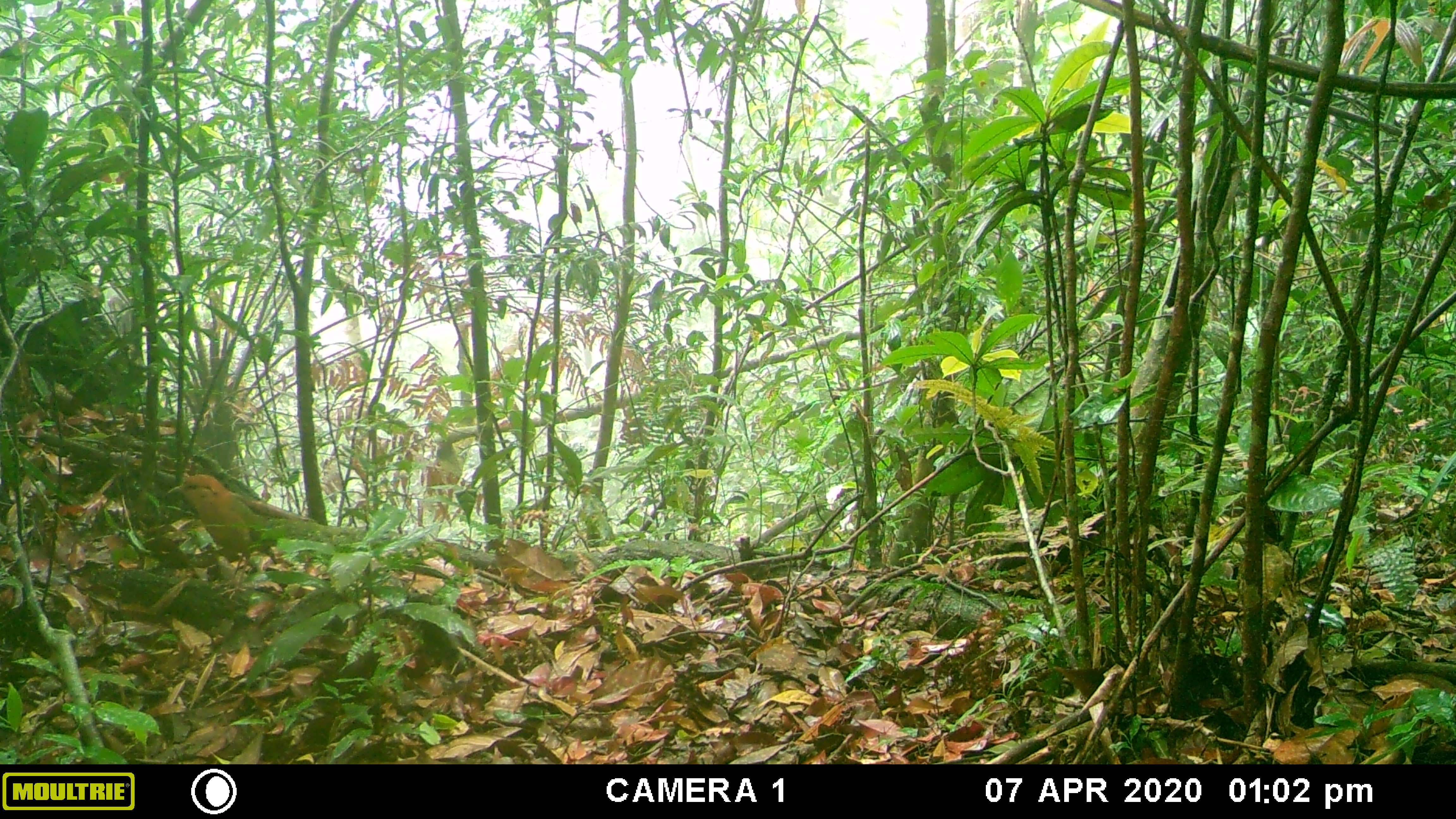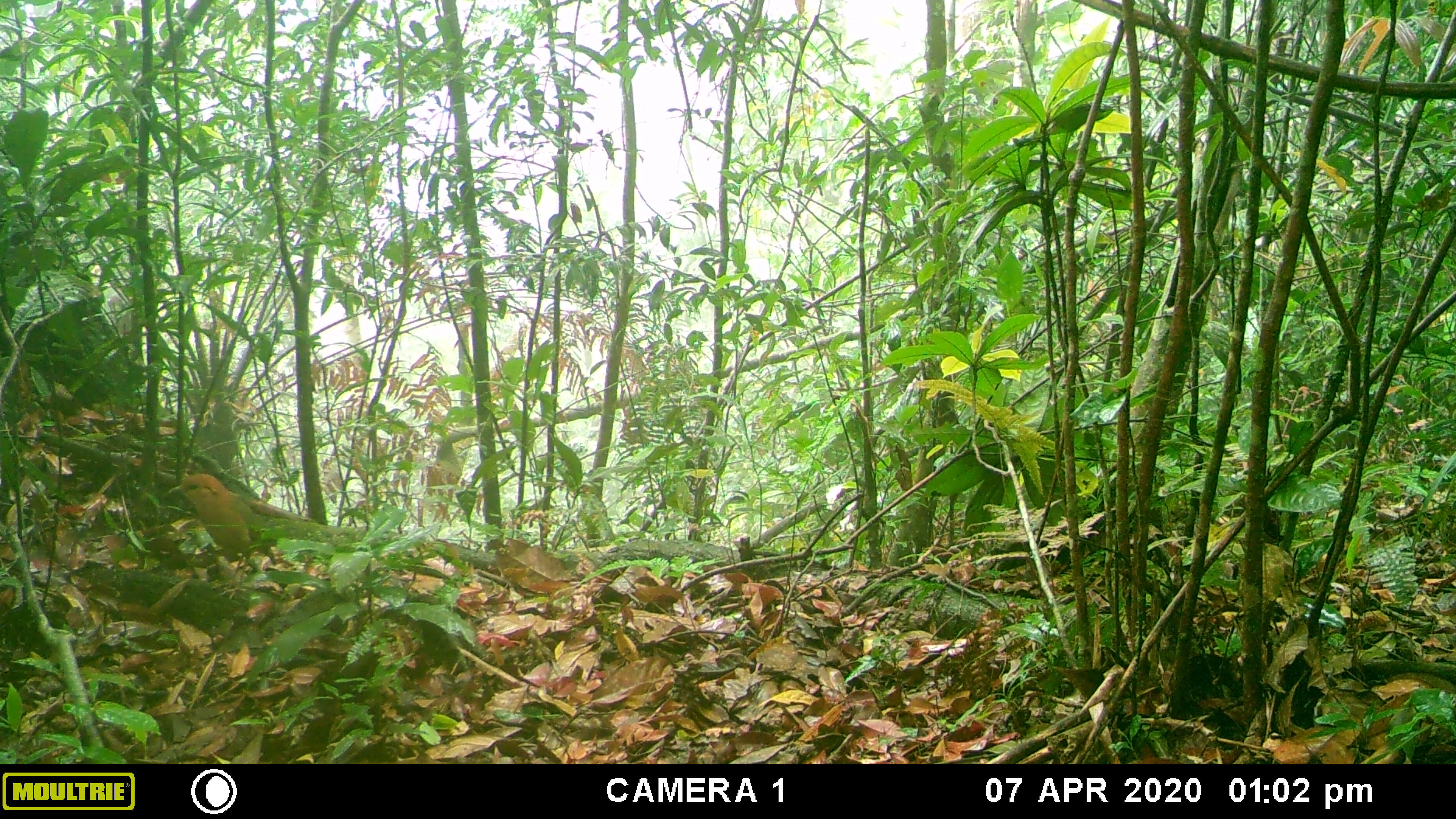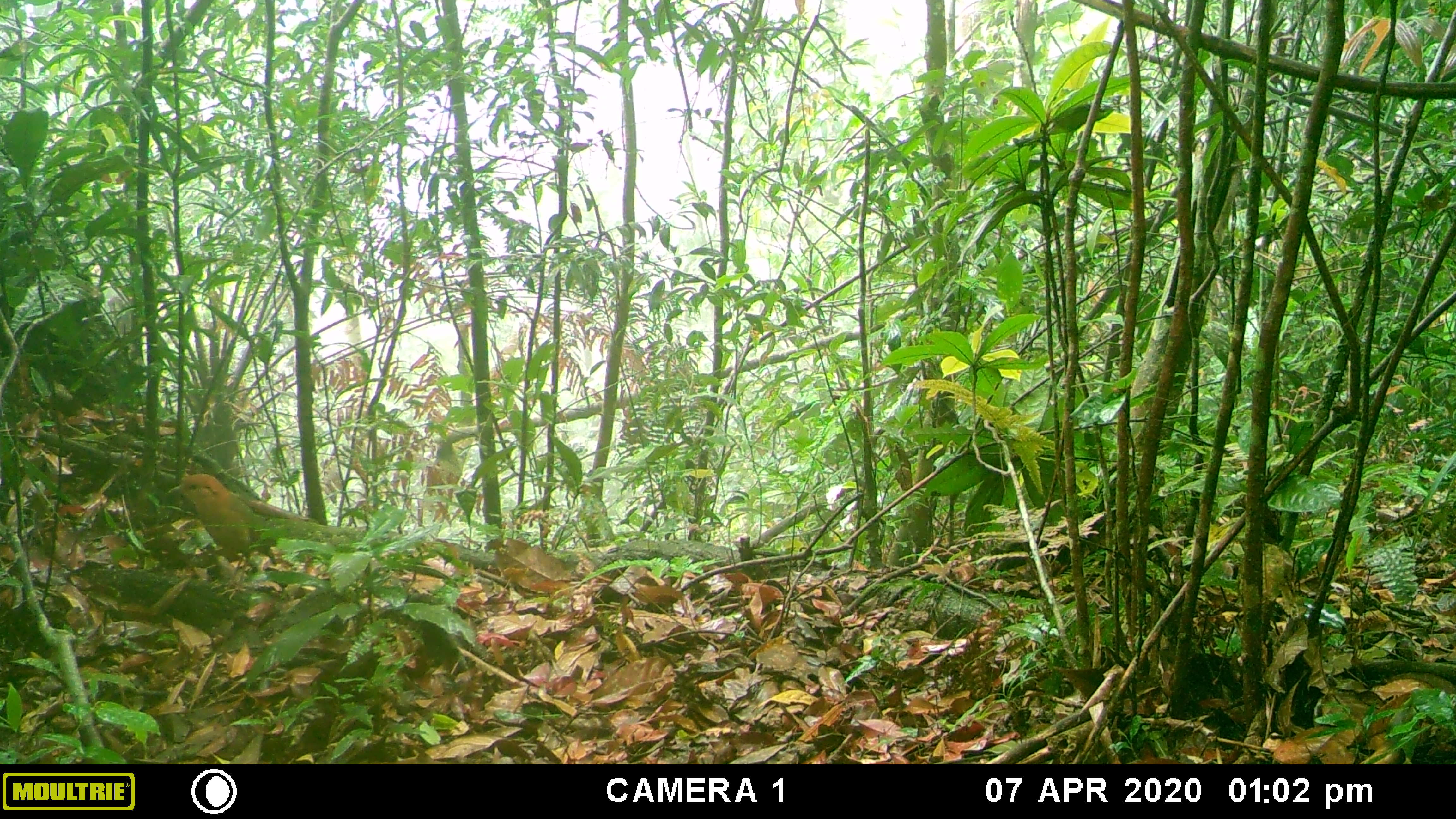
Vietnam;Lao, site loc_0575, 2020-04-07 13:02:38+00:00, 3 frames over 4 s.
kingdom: Animalia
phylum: Chordata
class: Aves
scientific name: Aves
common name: bird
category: unidentified bird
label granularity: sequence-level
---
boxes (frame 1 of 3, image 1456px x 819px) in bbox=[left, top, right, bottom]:
unidentified bird: bbox=[167, 474, 277, 599]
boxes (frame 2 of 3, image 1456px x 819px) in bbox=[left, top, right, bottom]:
unidentified bird: bbox=[167, 473, 275, 599]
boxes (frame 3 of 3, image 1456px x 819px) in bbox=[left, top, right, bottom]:
unidentified bird: bbox=[165, 474, 277, 600]